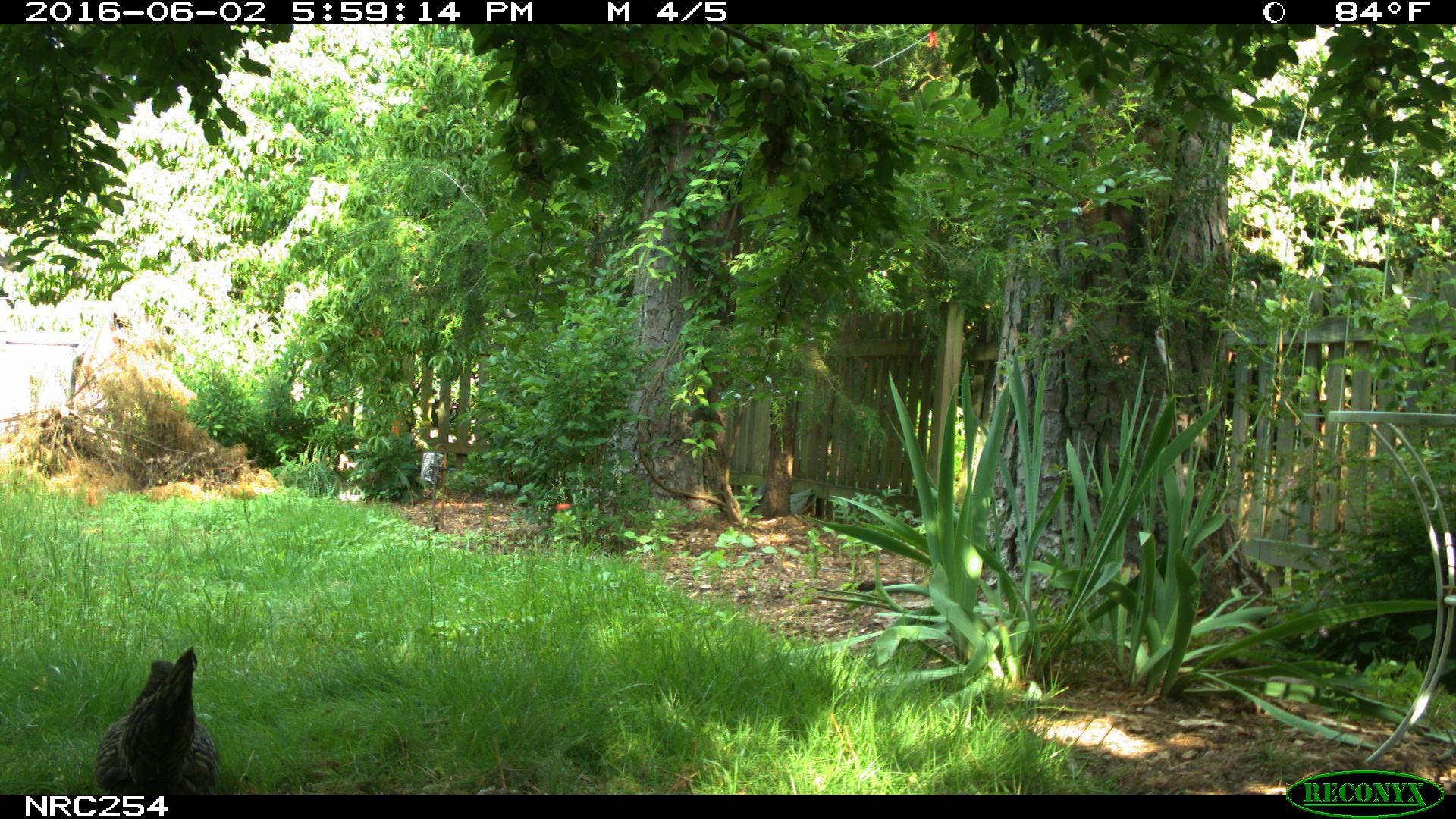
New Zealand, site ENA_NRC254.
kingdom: Animalia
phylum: Chordata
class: Aves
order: Galliformes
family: Phasianidae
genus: Gallus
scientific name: Gallus gallus domesticus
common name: chicken